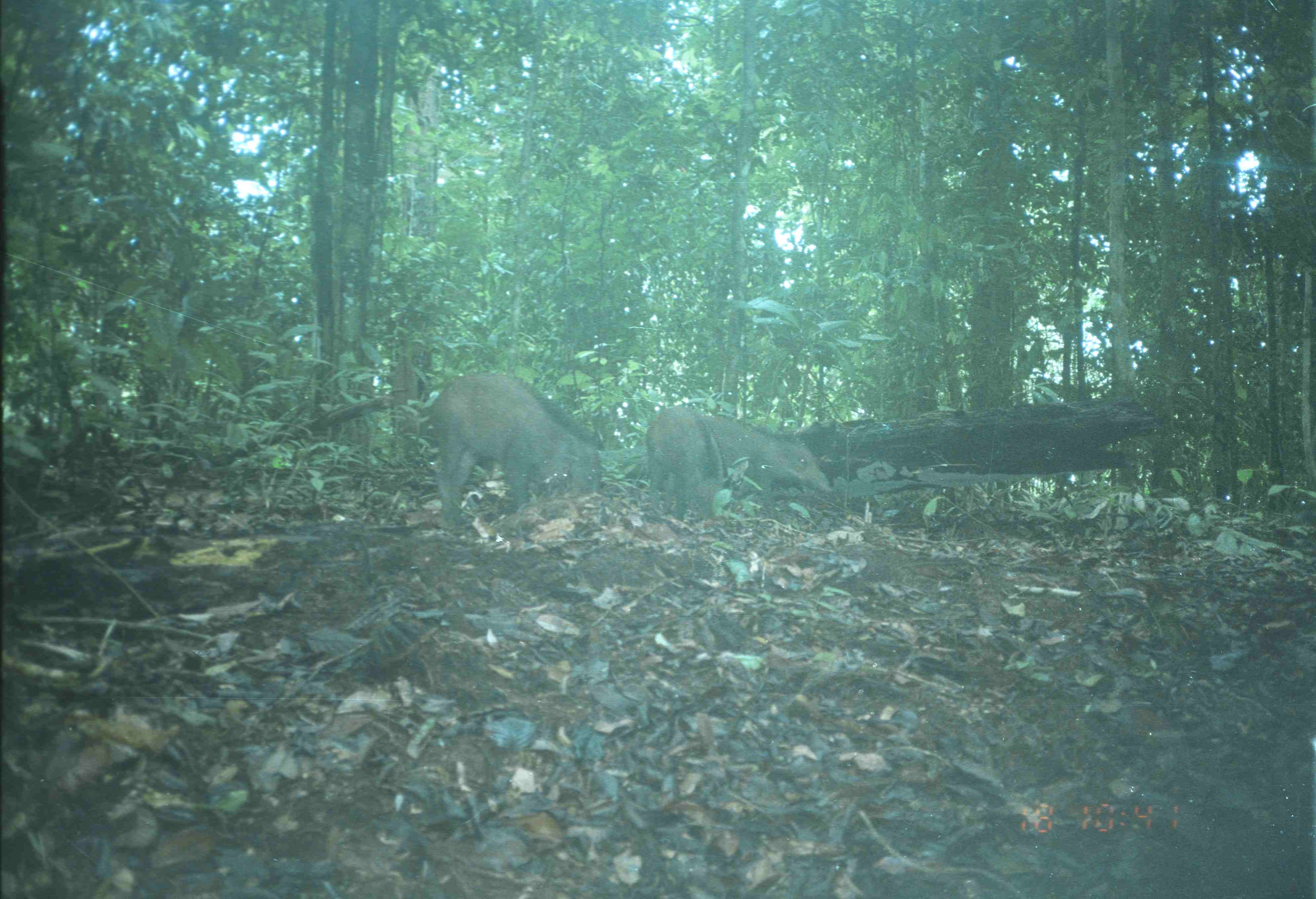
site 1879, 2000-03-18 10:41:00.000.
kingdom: Animalia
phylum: Chordata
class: Mammalia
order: Artiodactyla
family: Suidae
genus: Sus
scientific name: Sus scrofa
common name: wild boar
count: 4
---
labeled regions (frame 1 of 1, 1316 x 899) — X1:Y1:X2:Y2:
sus scrofa: 428:368:609:534; 644:404:836:522